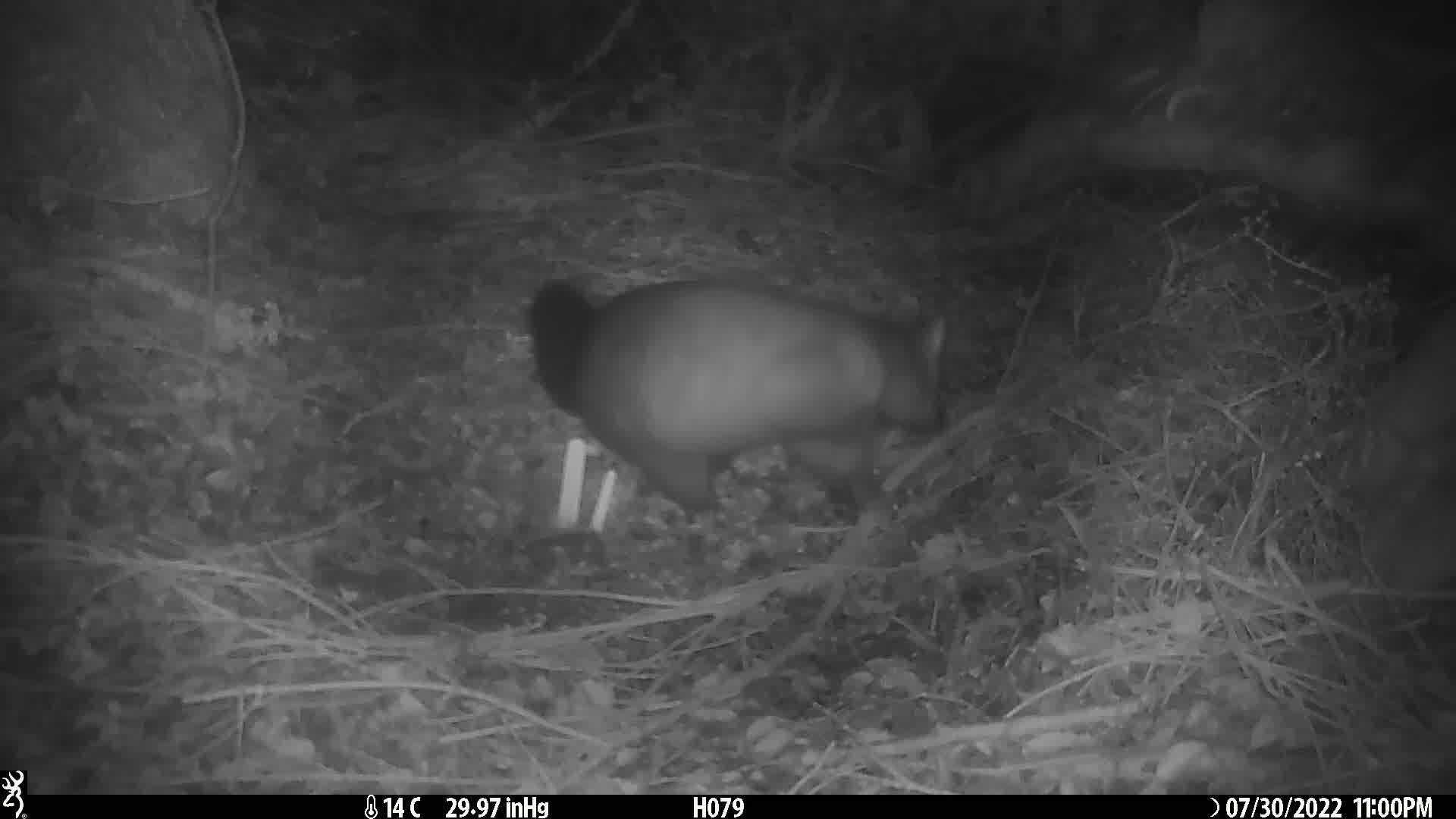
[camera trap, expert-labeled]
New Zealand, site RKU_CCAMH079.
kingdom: Animalia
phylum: Chordata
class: Mammalia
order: Diprotodontia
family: Phalangeridae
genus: Trichosurus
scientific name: Trichosurus vulpecula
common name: common brushtail possum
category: possum